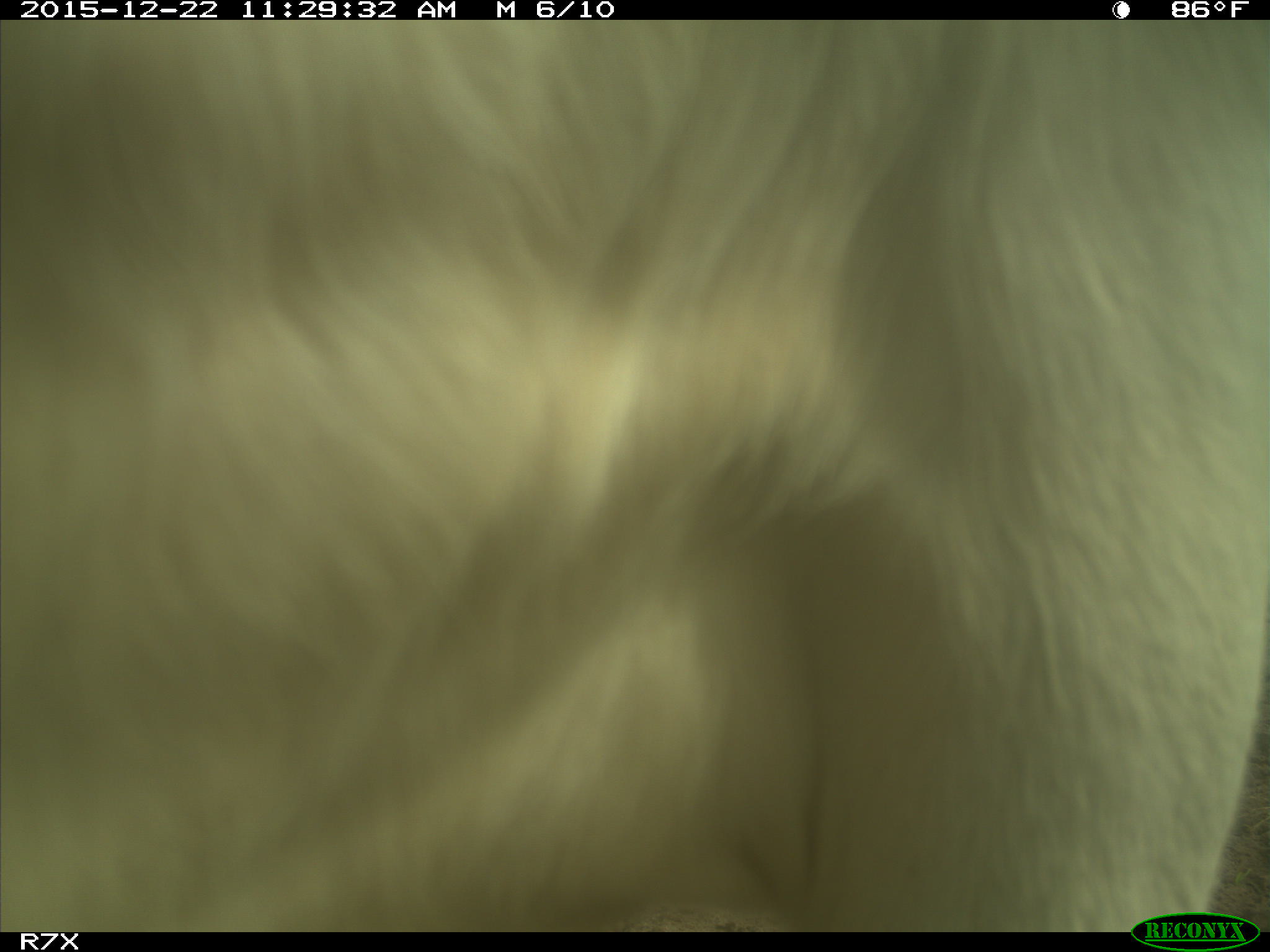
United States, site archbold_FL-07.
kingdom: Animalia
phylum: Chordata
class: Mammalia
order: Artiodactyla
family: Bovidae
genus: Bos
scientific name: Bos taurus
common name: domestic cow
Bos taurus (domestic cow).